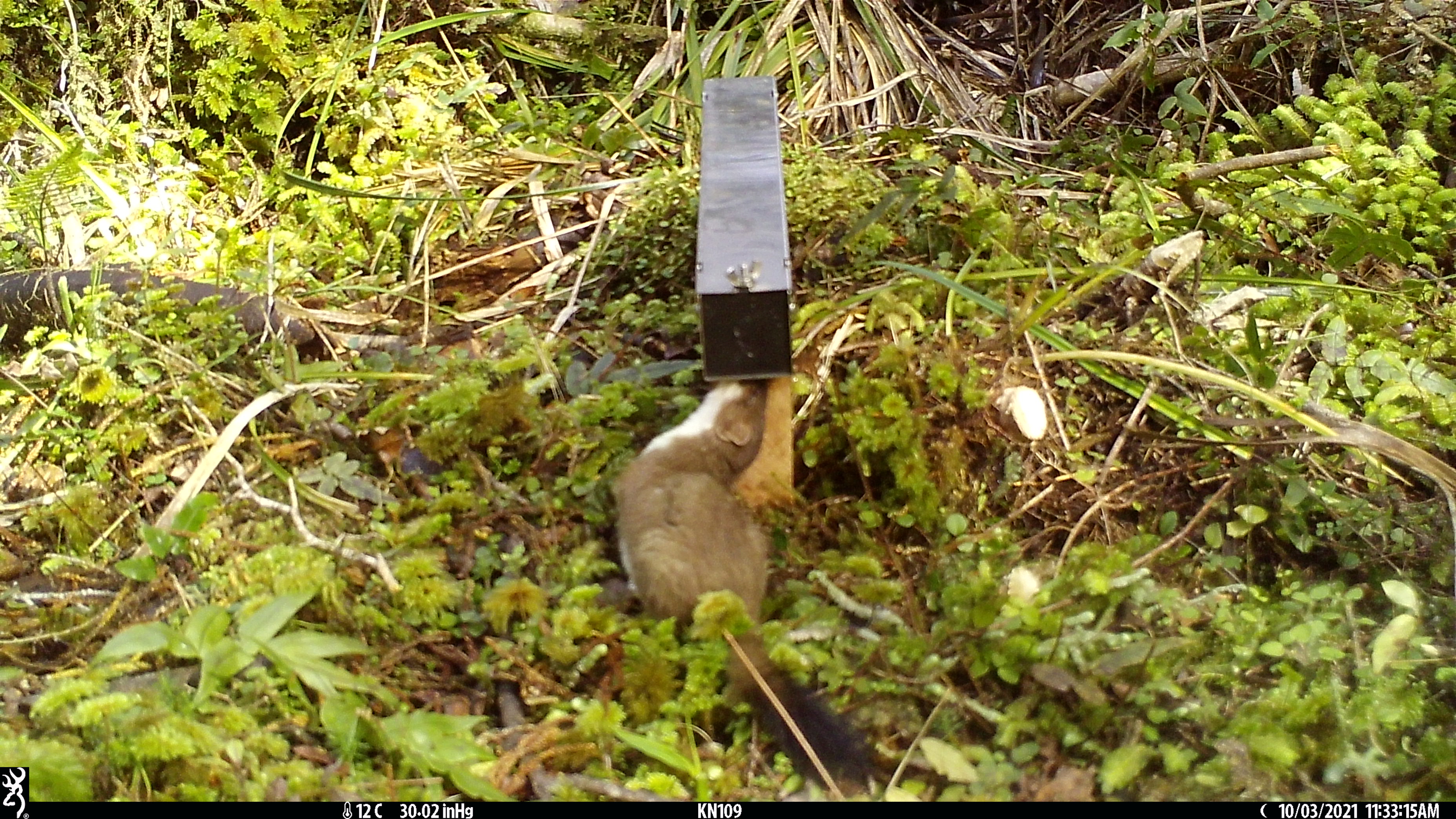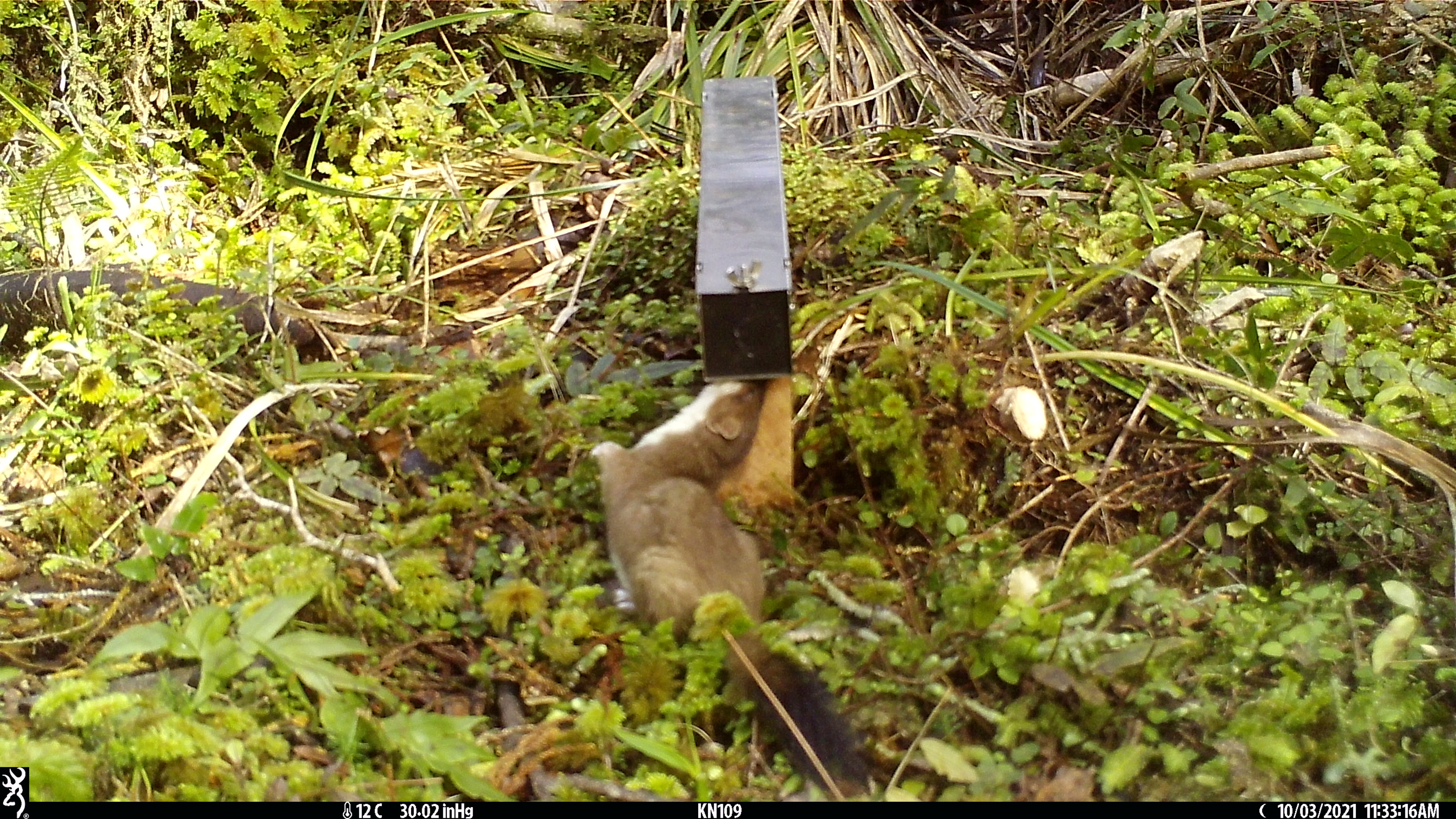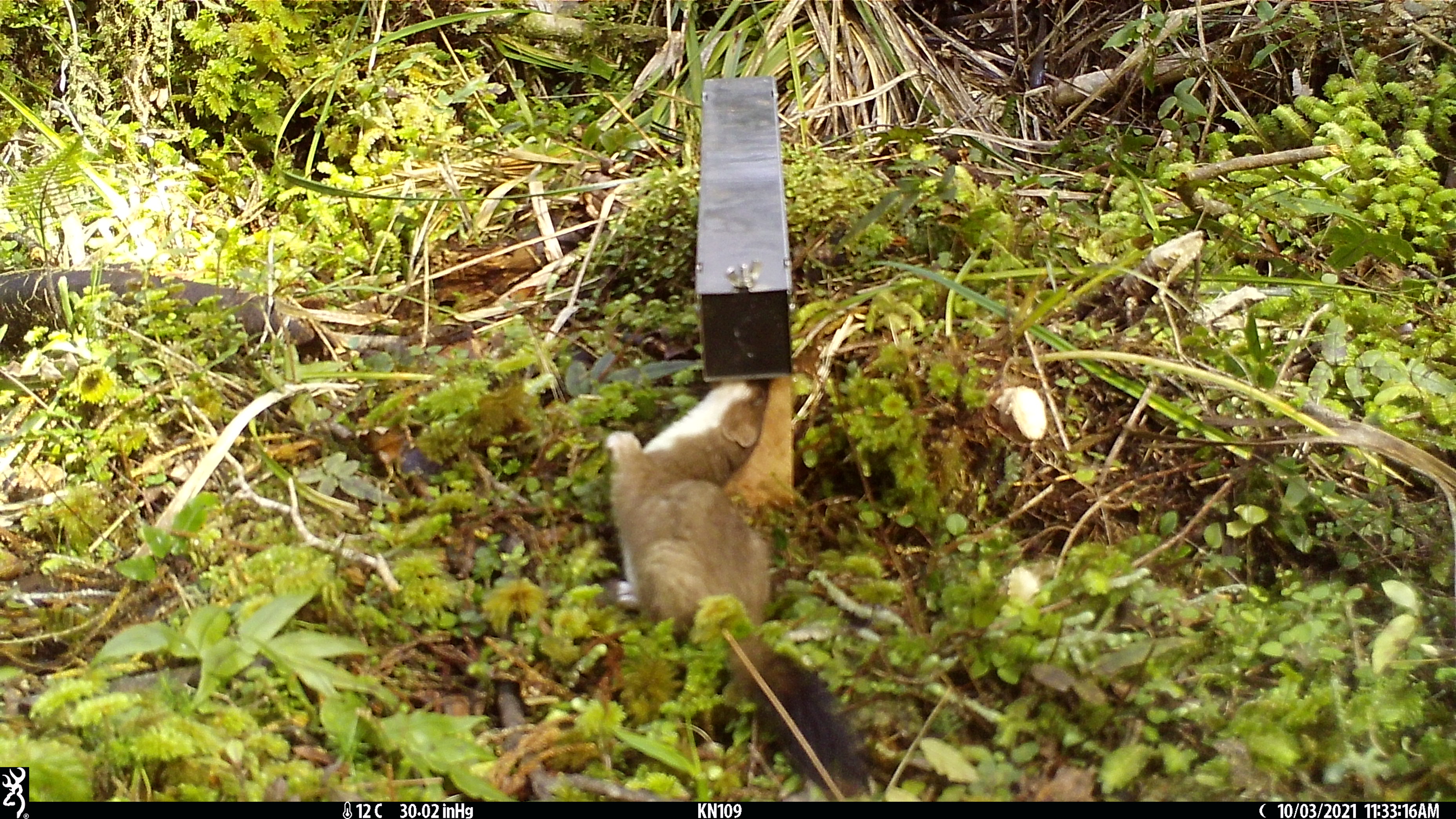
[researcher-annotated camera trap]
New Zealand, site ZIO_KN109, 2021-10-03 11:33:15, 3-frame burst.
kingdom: Animalia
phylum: Chordata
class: Mammalia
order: Carnivora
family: Mustelidae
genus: Mustela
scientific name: Mustela erminea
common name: stoat